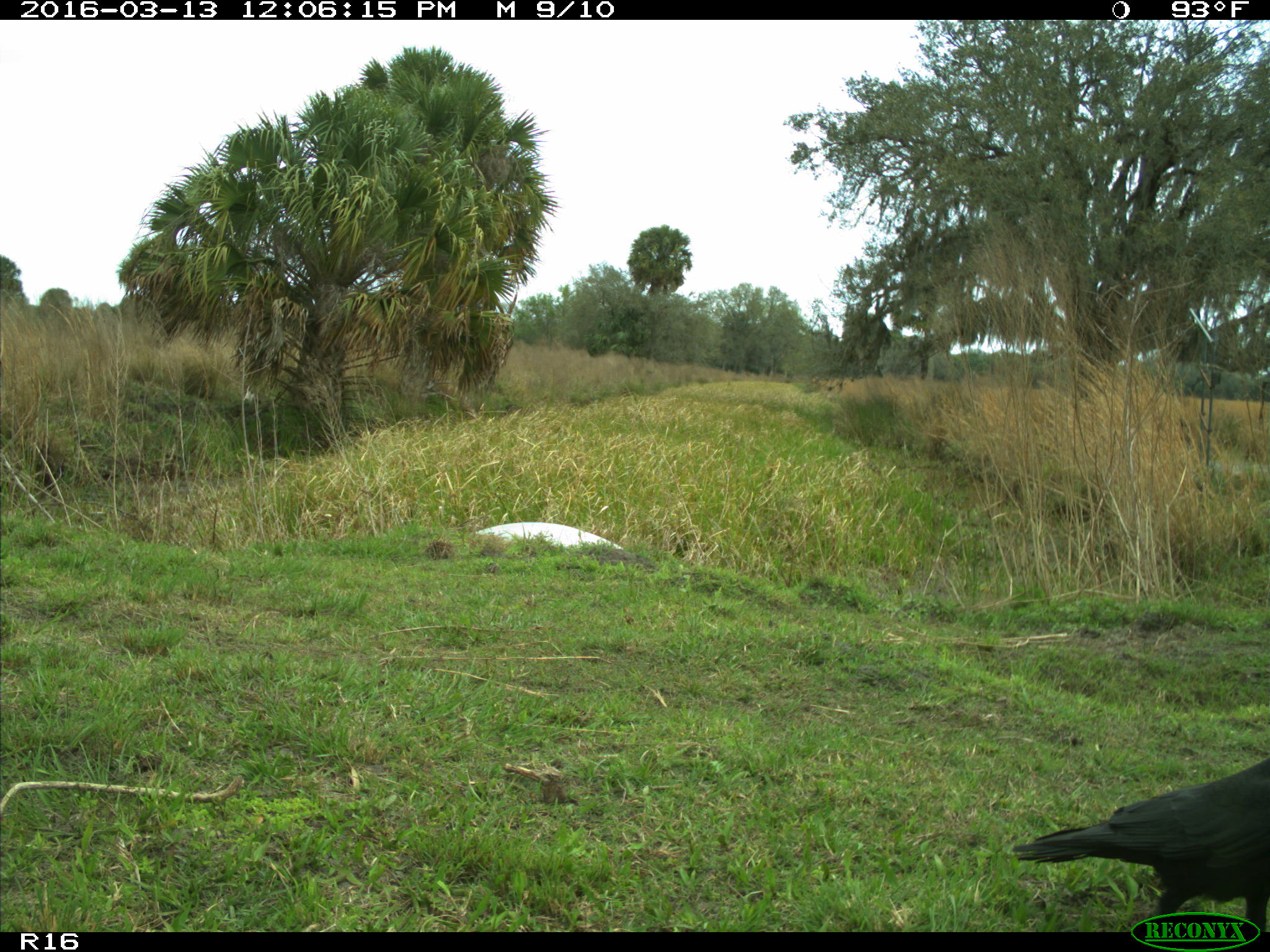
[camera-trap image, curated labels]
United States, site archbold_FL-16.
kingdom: Animalia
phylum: Chordata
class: Aves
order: Passeriformes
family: Corvidae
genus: Corvus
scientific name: Corvus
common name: crows and ravens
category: unidentified corvus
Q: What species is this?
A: Unidentified corvus (crows and ravens) (Corvus).